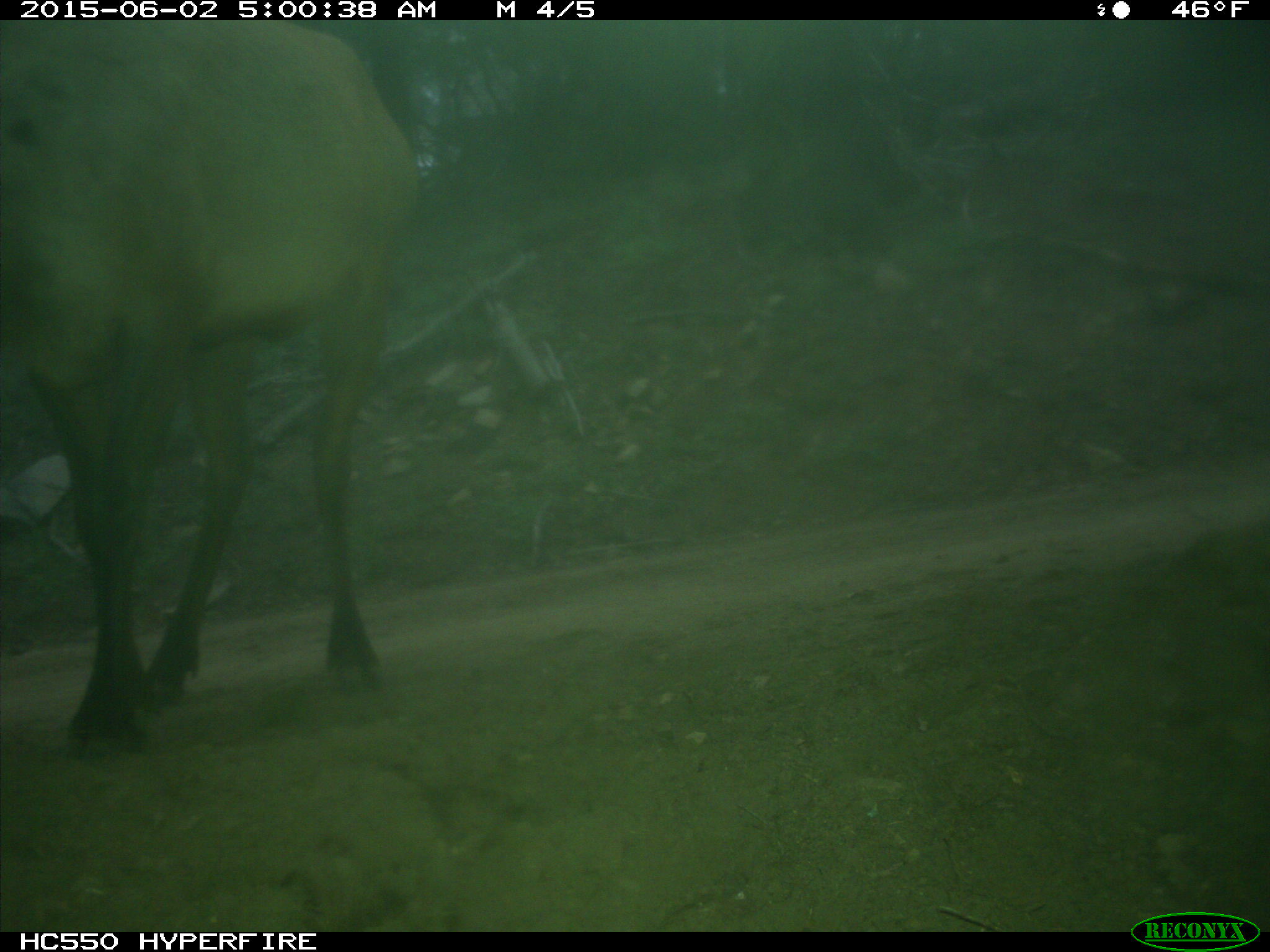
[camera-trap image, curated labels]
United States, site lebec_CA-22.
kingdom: Animalia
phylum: Chordata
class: Mammalia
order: Artiodactyla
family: Cervidae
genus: Cervus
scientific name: Cervus canadensis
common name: elk